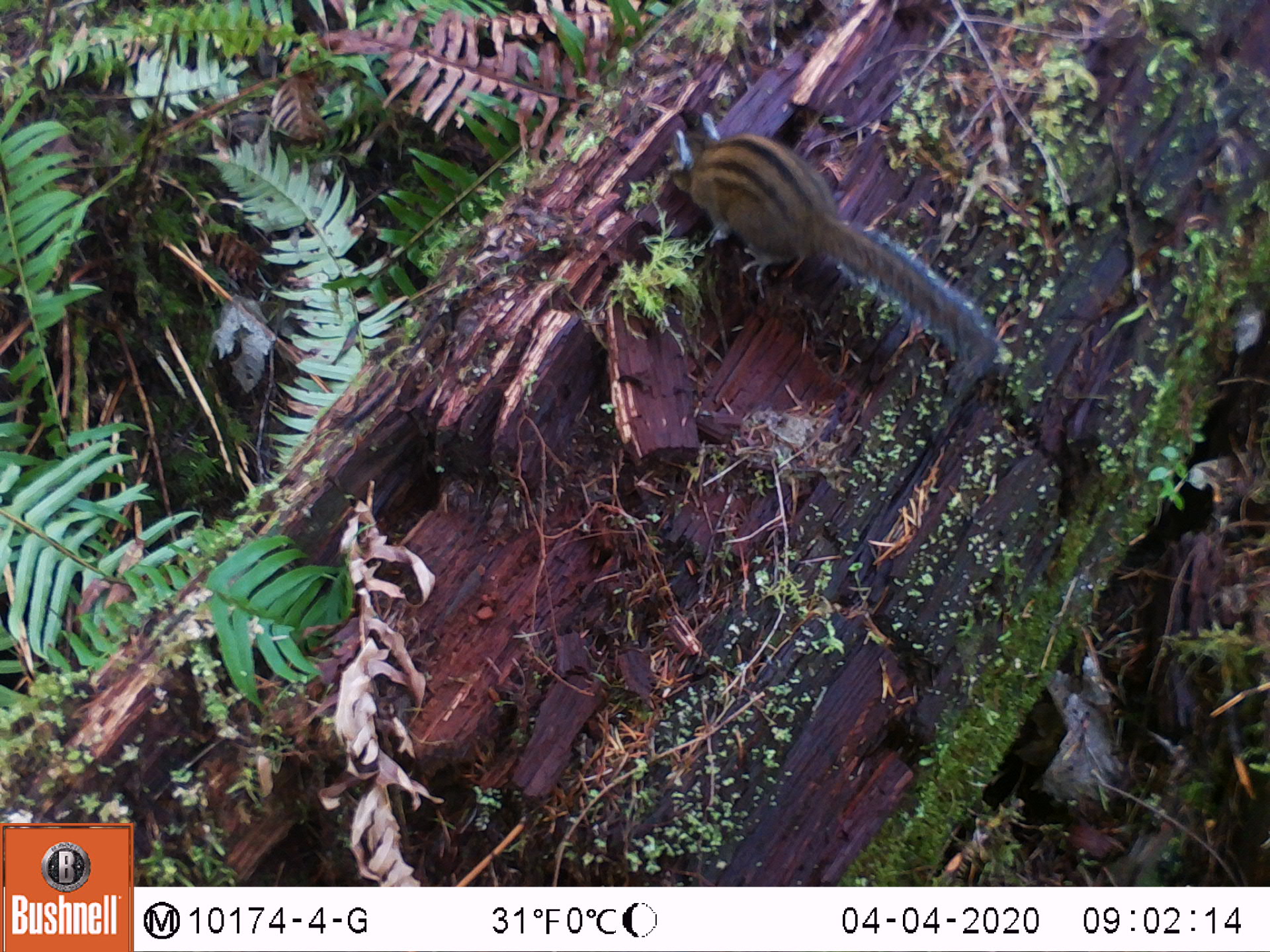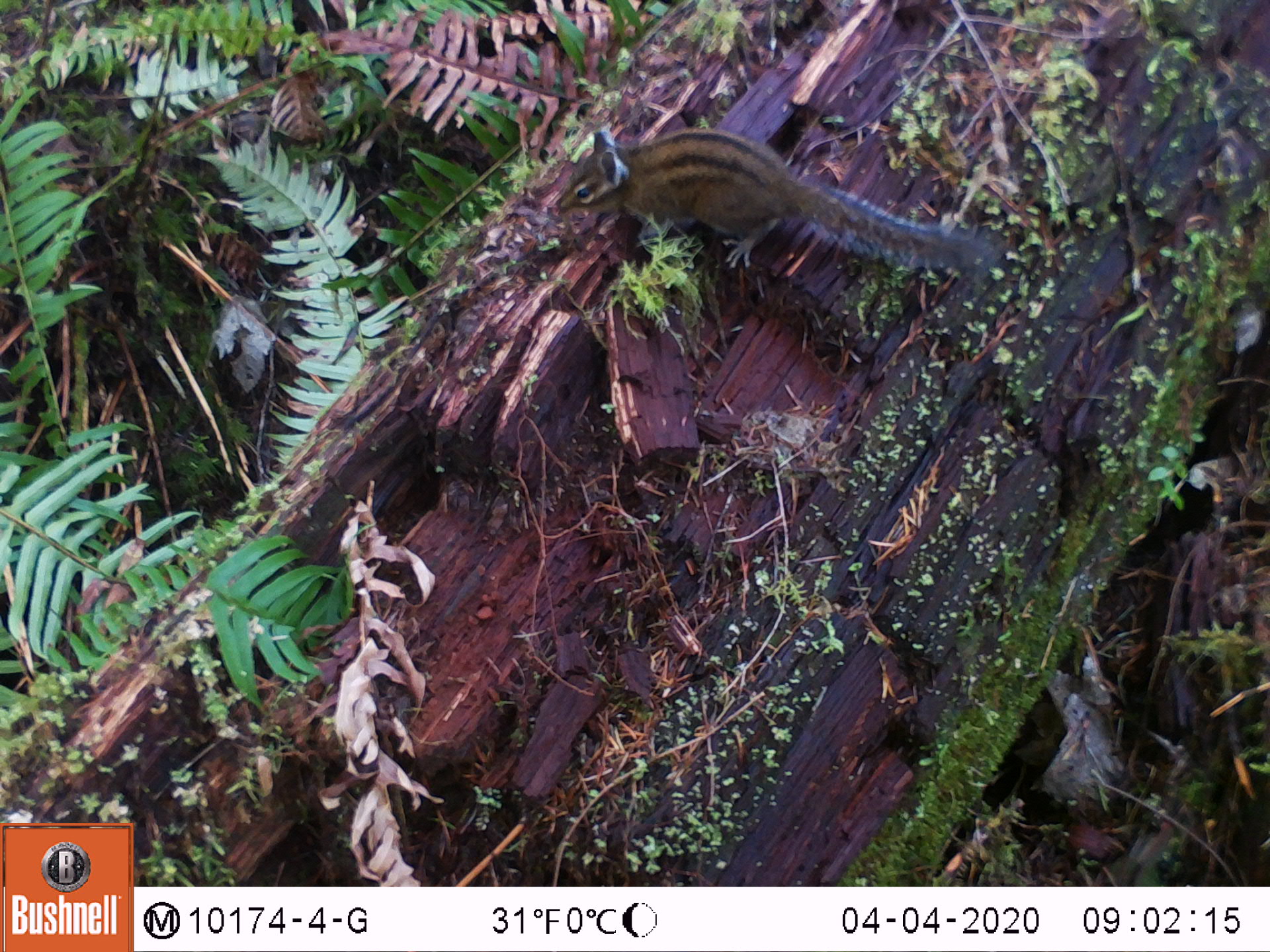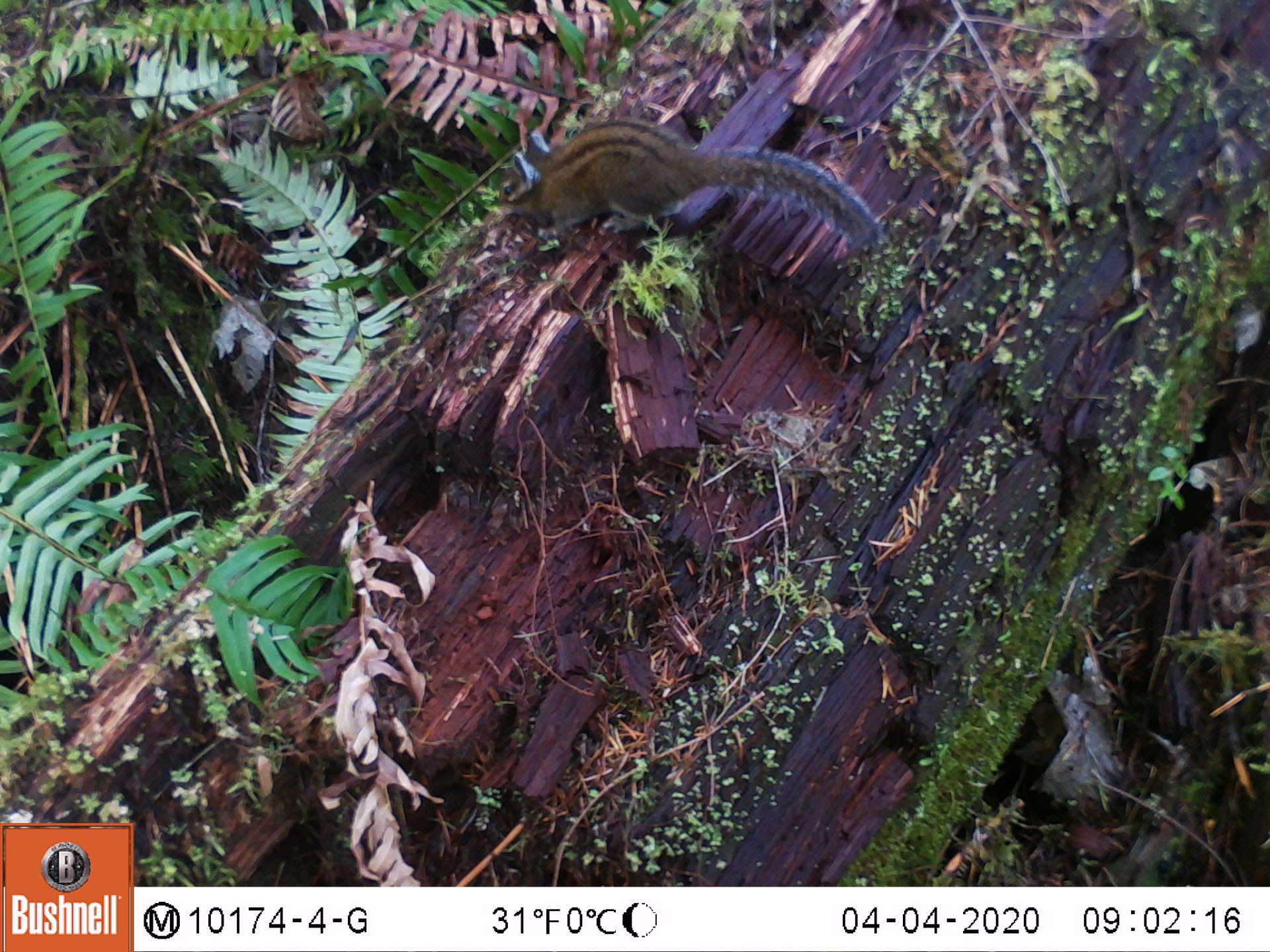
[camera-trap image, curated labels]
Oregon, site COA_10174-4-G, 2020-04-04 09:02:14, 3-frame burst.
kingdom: Animalia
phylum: Chordata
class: Mammalia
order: Rodentia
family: Sciuridae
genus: Neotamias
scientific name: Neotamias townsendii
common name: townsend's chipmunk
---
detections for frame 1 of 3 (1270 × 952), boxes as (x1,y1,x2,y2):
townsend's chipmunk: (658,97,1008,379)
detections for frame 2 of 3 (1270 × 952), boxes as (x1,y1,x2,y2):
townsend's chipmunk: (547,119,1013,295)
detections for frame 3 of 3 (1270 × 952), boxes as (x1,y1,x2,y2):
townsend's chipmunk: (493,114,885,261)